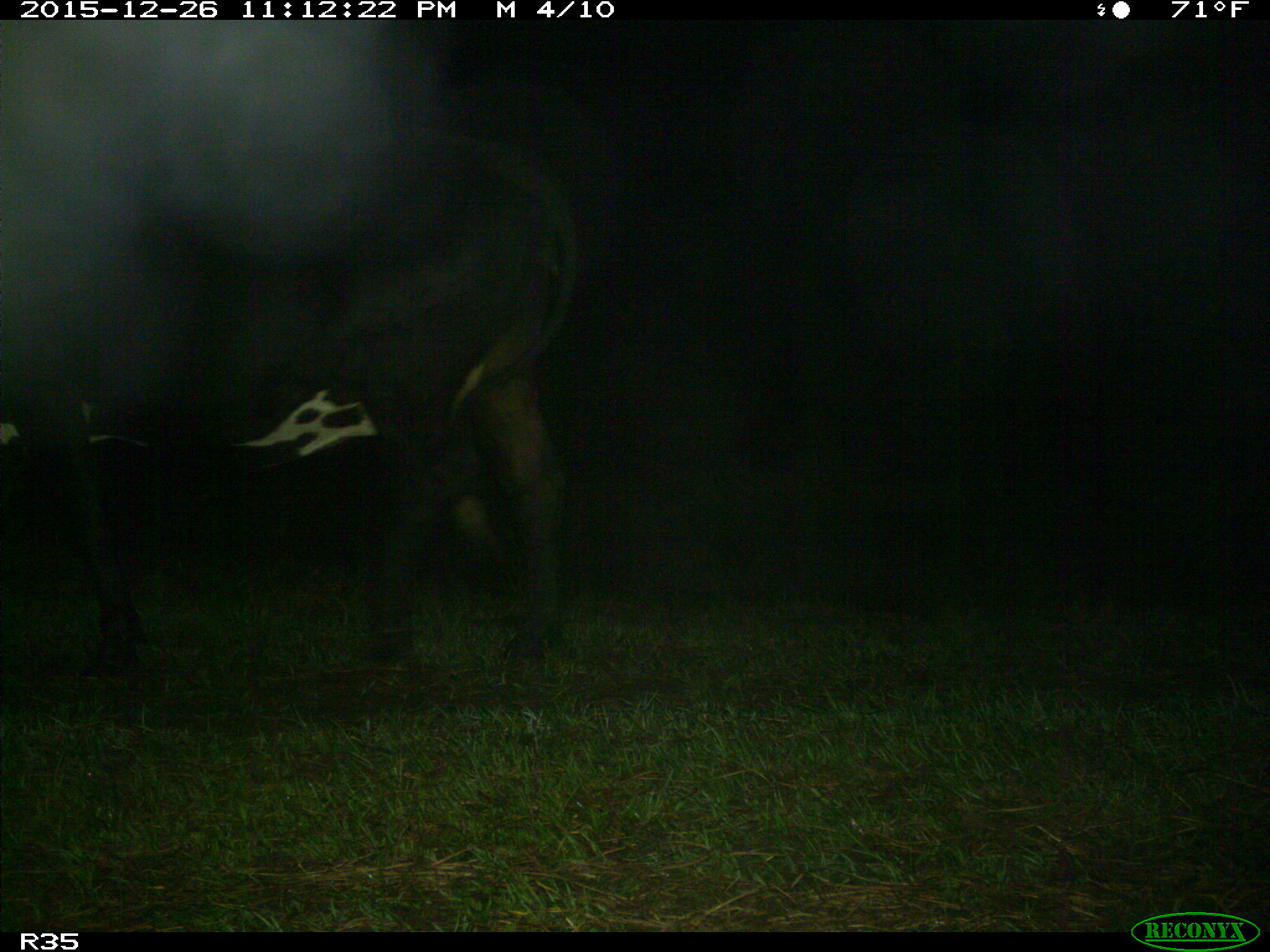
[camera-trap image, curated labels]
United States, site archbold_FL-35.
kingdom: Animalia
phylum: Chordata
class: Mammalia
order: Artiodactyla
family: Bovidae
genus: Bos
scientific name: Bos taurus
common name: domestic cow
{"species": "Bos taurus (domestic cow)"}